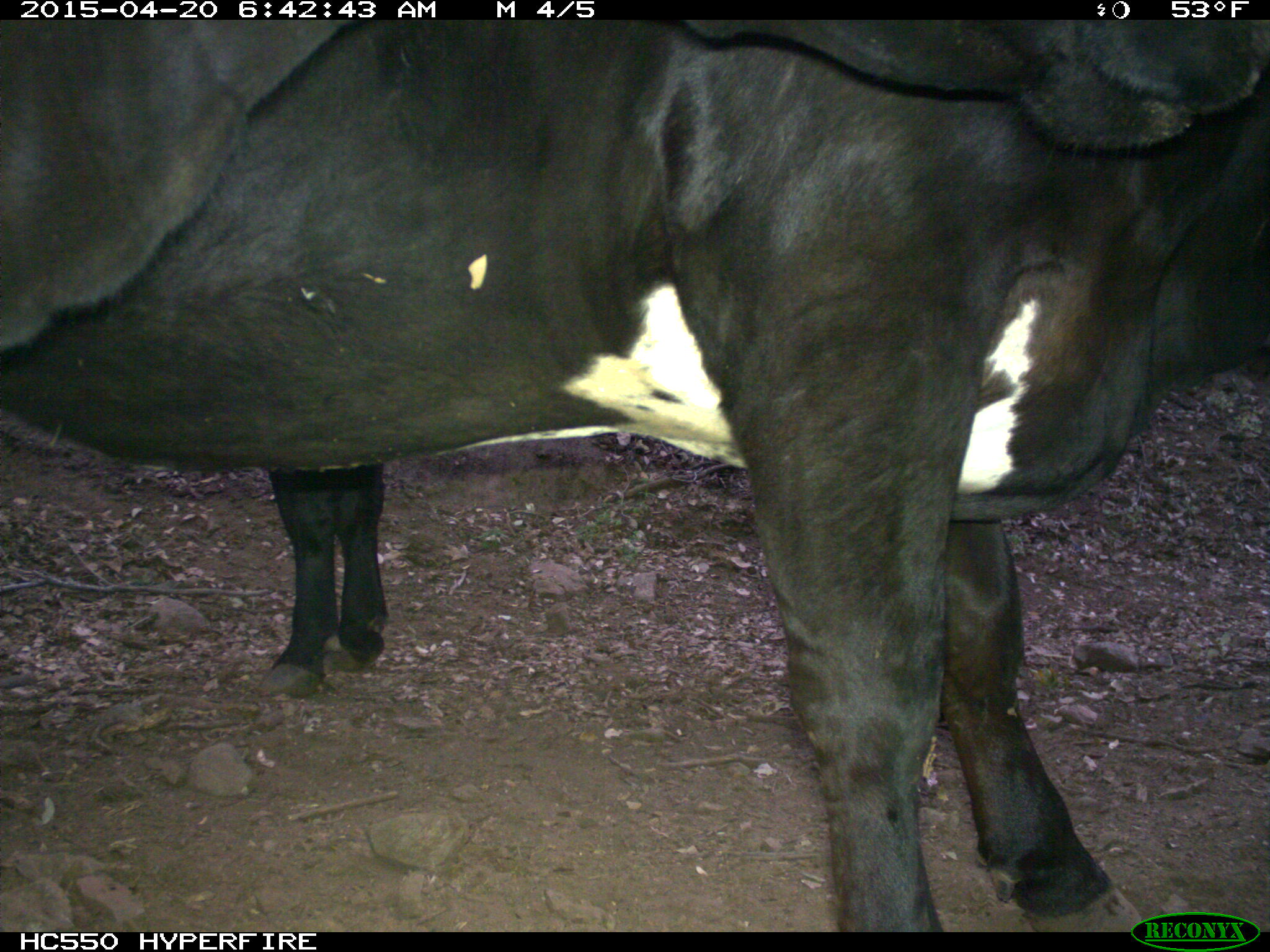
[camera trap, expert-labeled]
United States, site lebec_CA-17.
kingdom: Animalia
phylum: Chordata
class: Mammalia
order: Artiodactyla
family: Bovidae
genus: Bos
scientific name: Bos taurus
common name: domestic cow